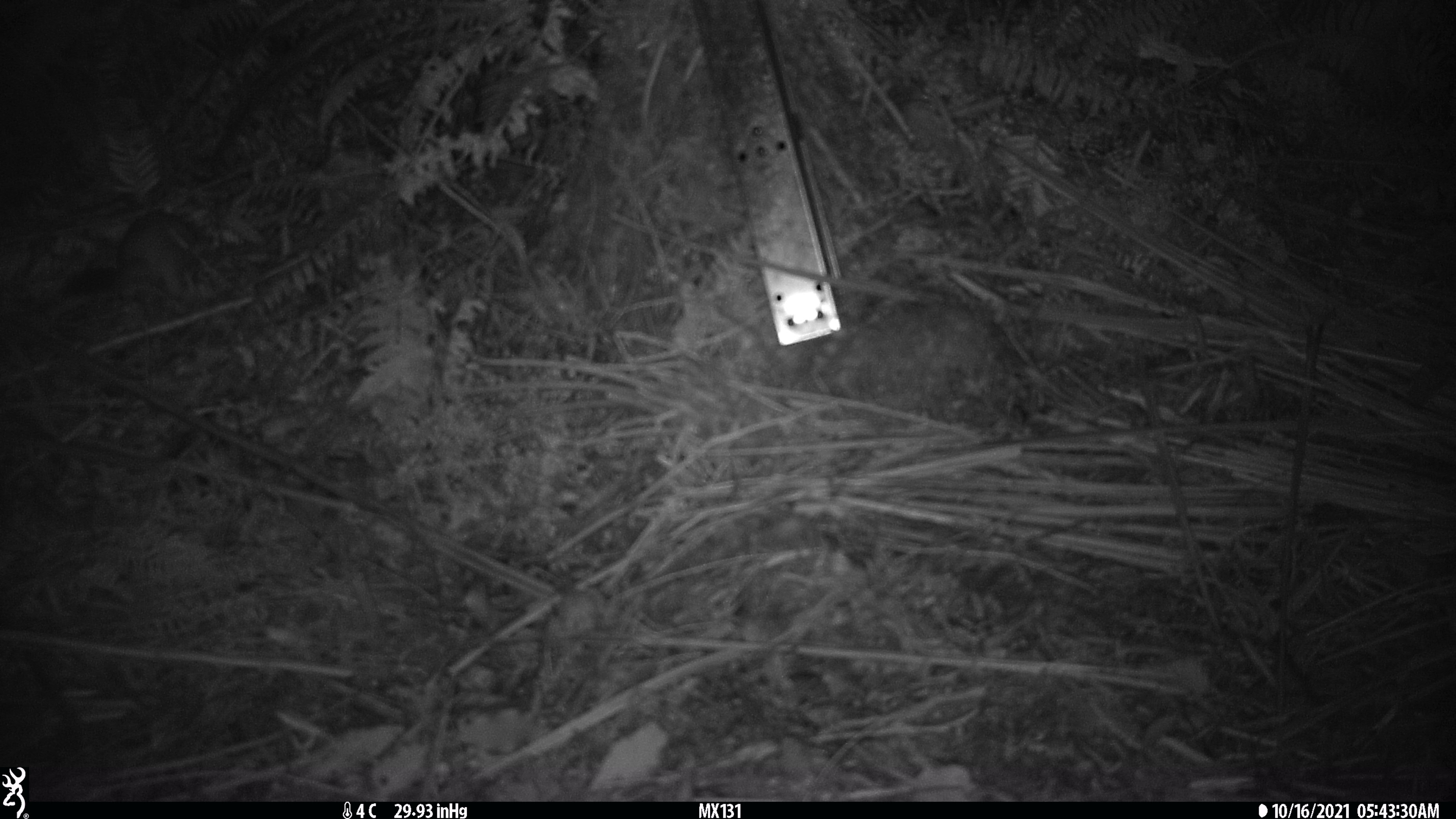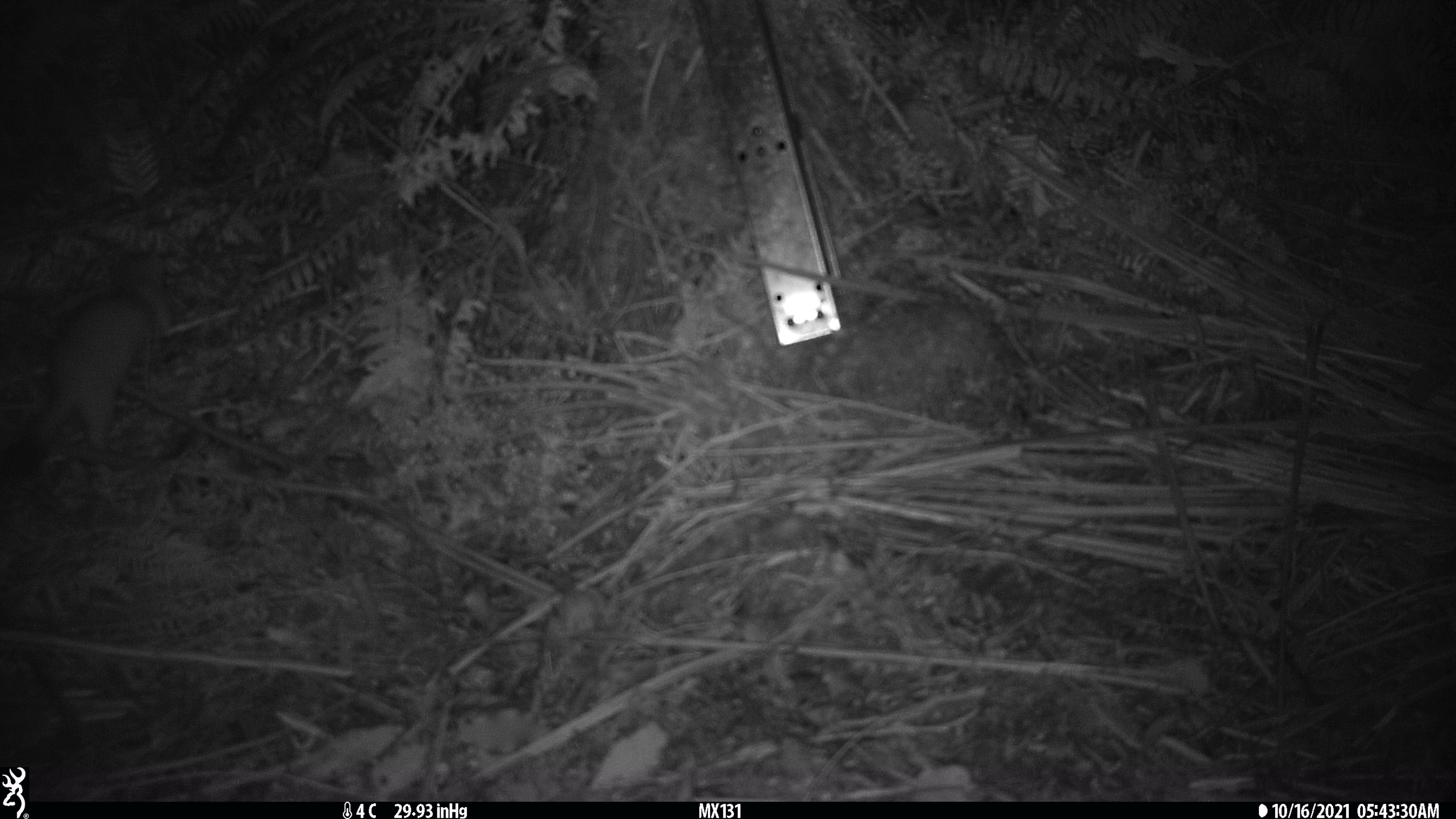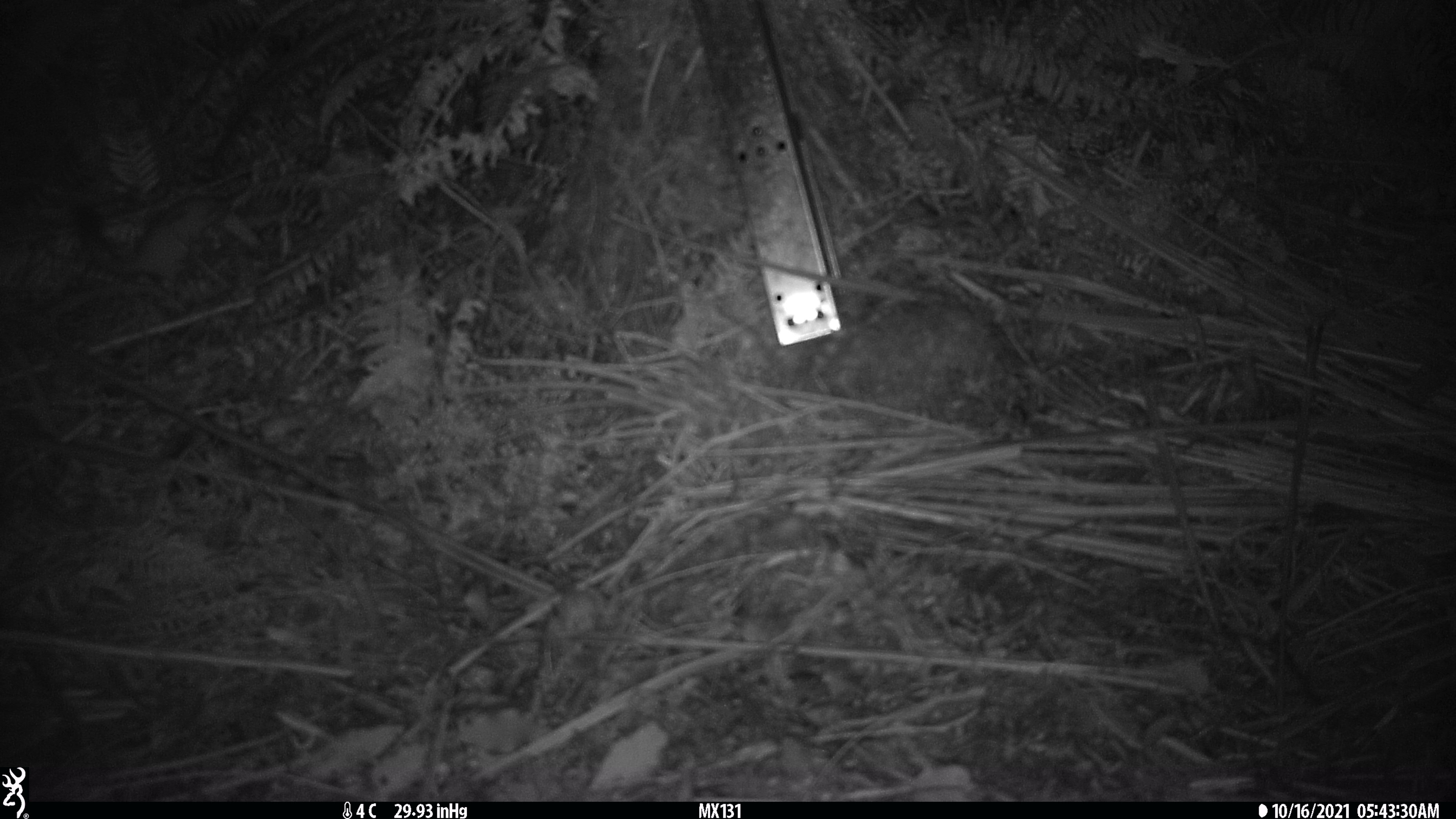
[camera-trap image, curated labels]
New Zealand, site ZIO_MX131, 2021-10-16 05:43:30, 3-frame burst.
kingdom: Animalia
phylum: Chordata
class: Mammalia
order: Carnivora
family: Mustelidae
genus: Mustela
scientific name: Mustela erminea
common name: stoat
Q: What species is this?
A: Stoat (Mustela erminea).